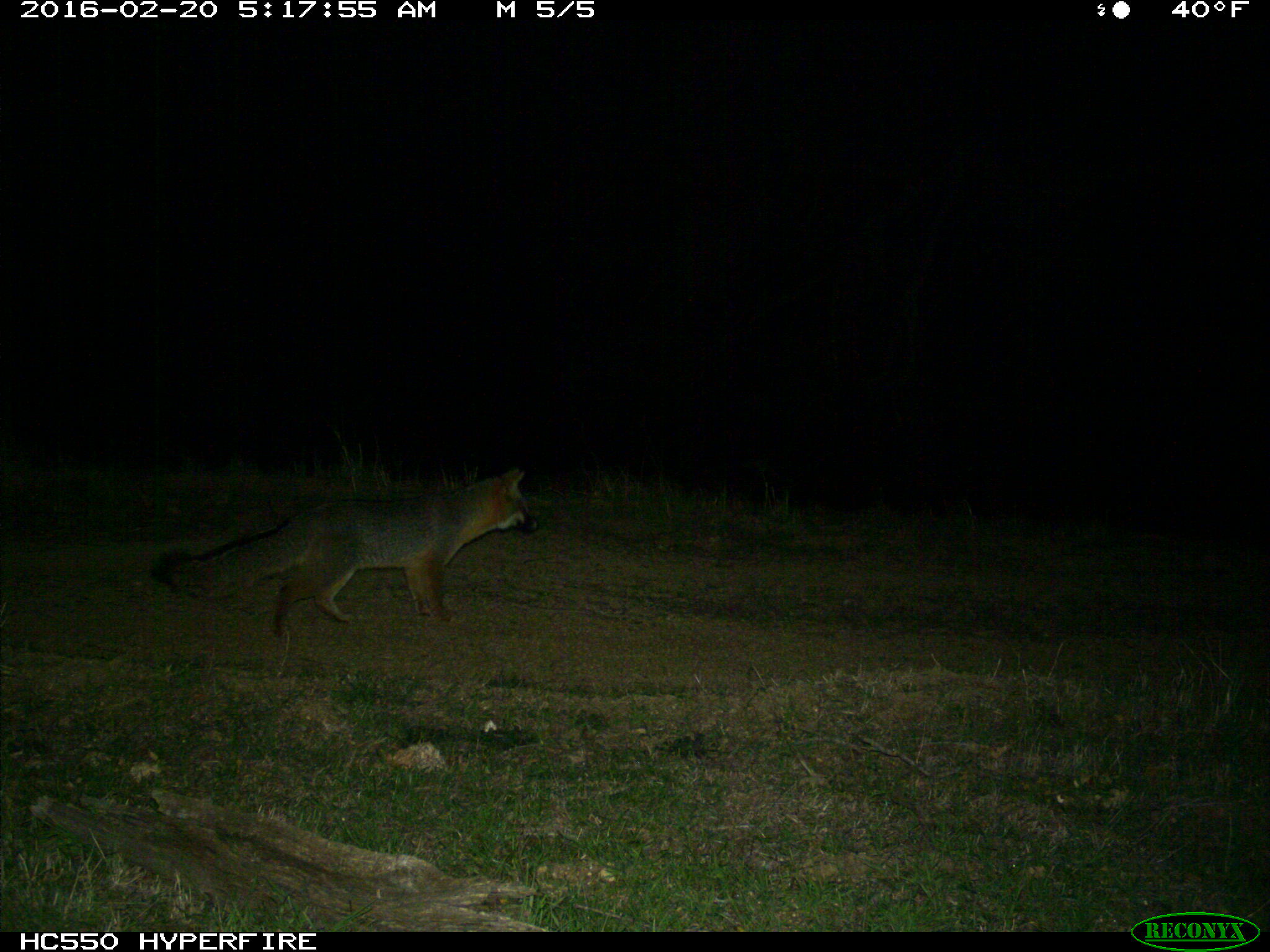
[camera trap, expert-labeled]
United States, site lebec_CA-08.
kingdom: Animalia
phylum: Chordata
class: Mammalia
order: Carnivora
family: Canidae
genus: Urocyon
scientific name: Urocyon cinereoargenteus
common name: gray fox